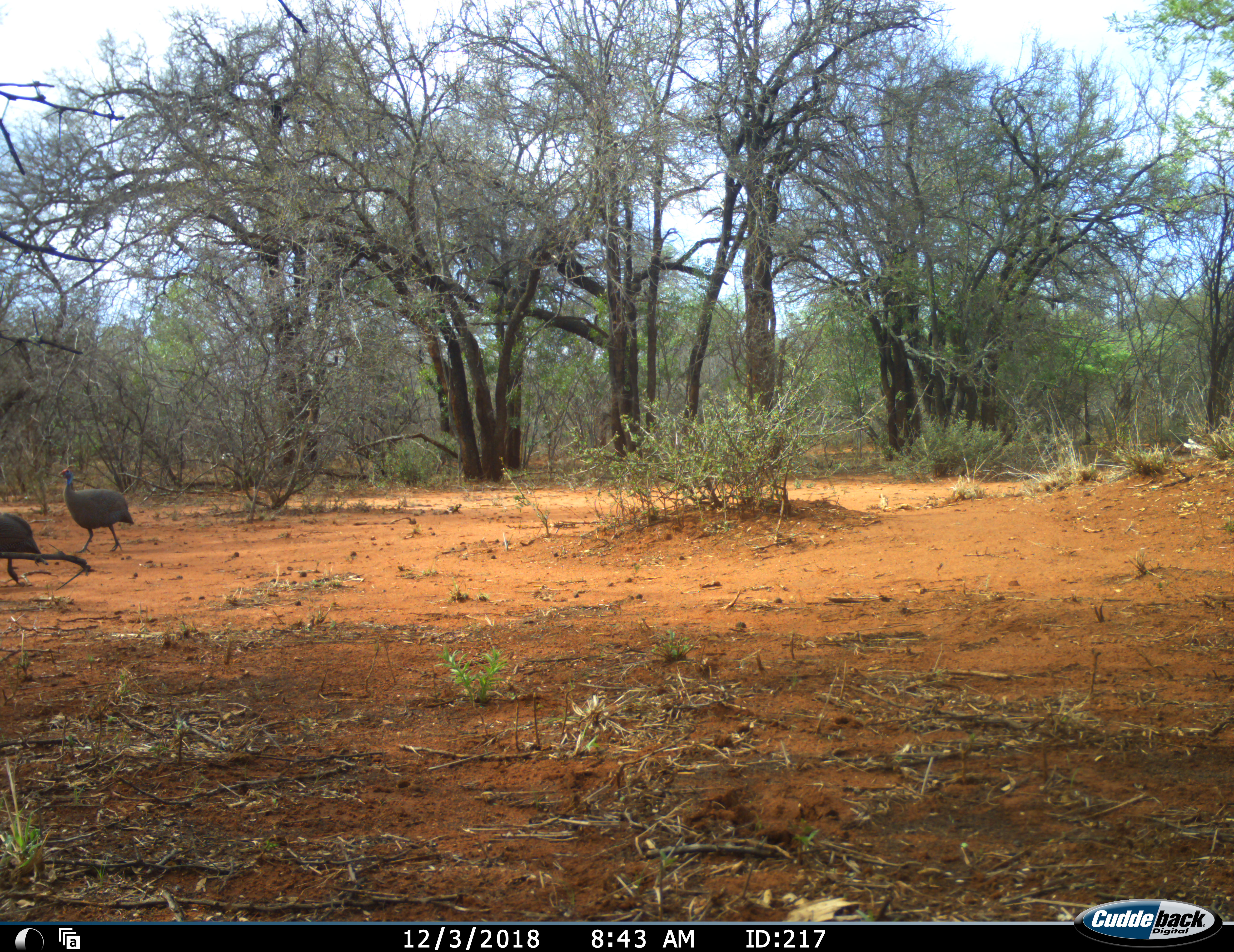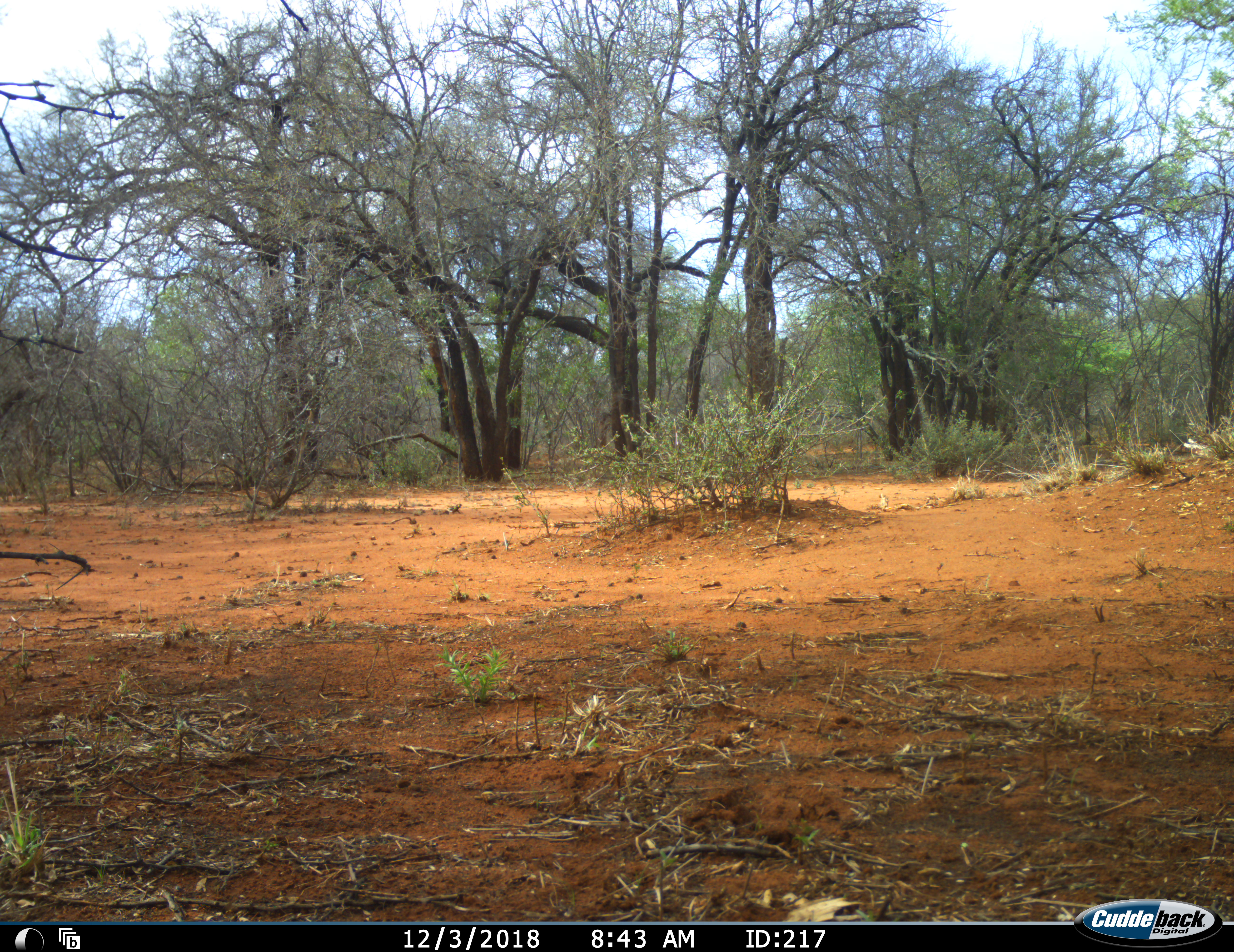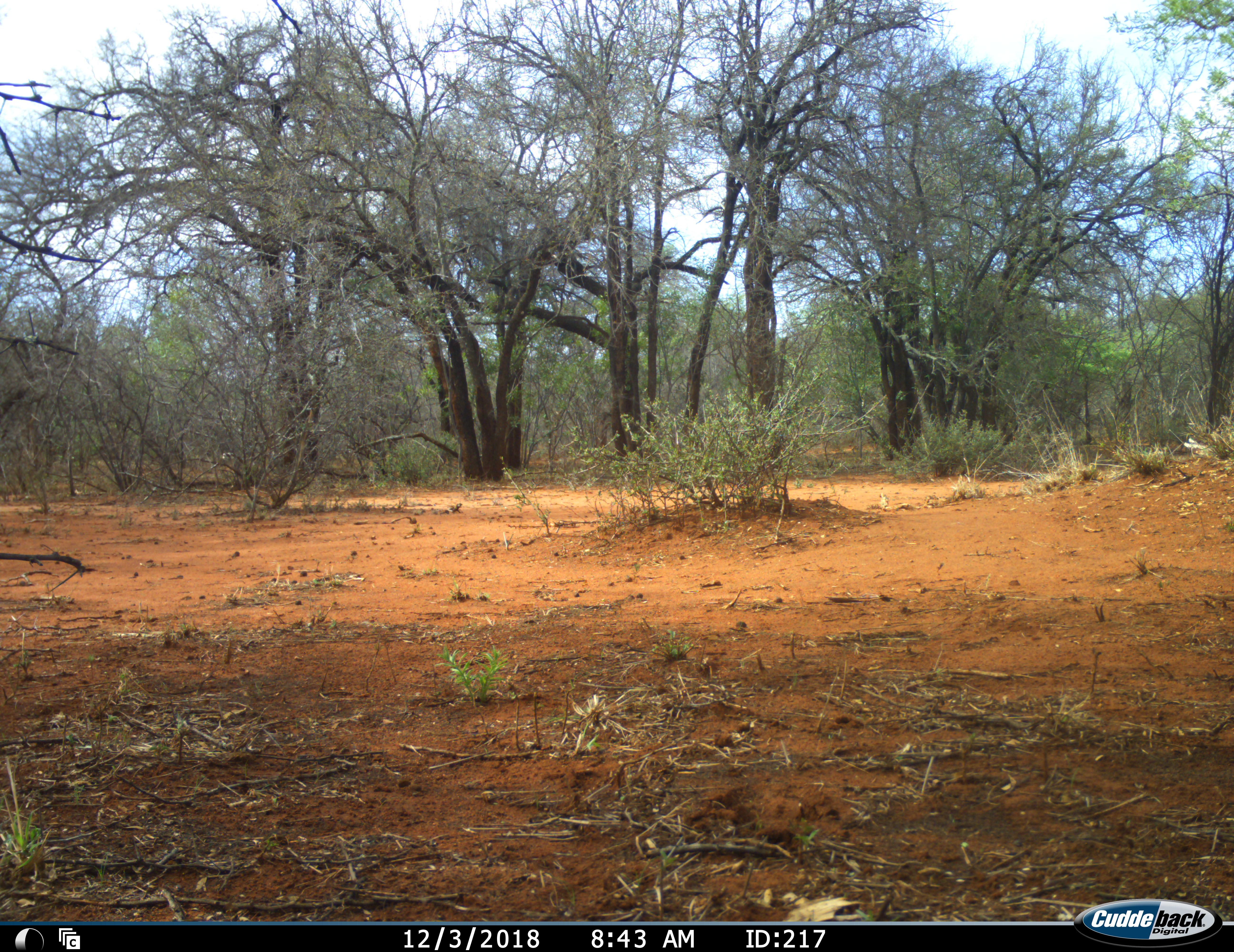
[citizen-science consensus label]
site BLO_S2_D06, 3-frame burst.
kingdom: Animalia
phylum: Chordata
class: Aves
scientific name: Aves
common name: bird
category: birdother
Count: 2.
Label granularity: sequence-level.